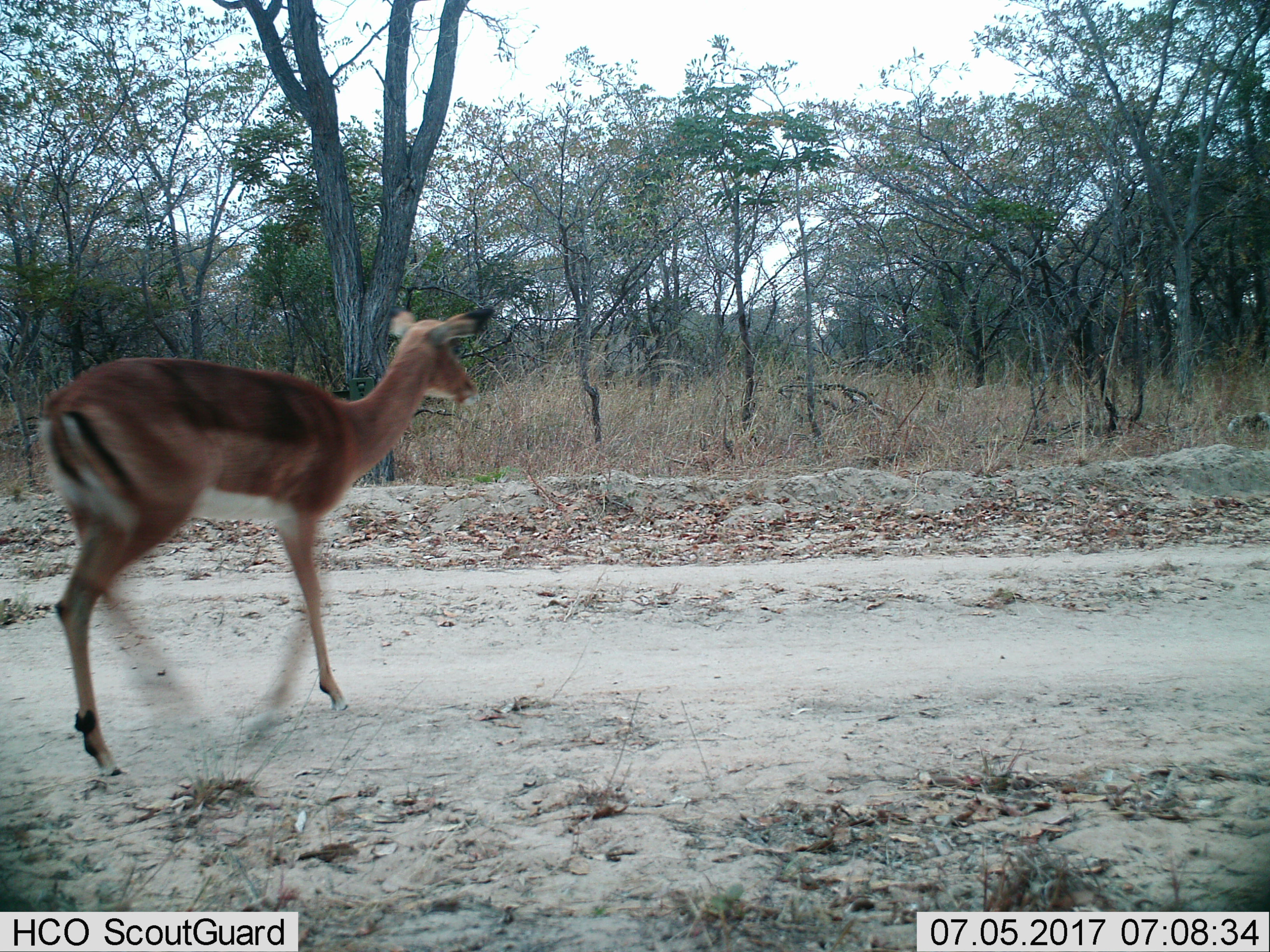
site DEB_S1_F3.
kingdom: Animalia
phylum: Chordata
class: Mammalia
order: Artiodactyla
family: Bovidae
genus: Aepyceros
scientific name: Aepyceros melampus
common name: impala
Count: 1.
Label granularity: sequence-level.